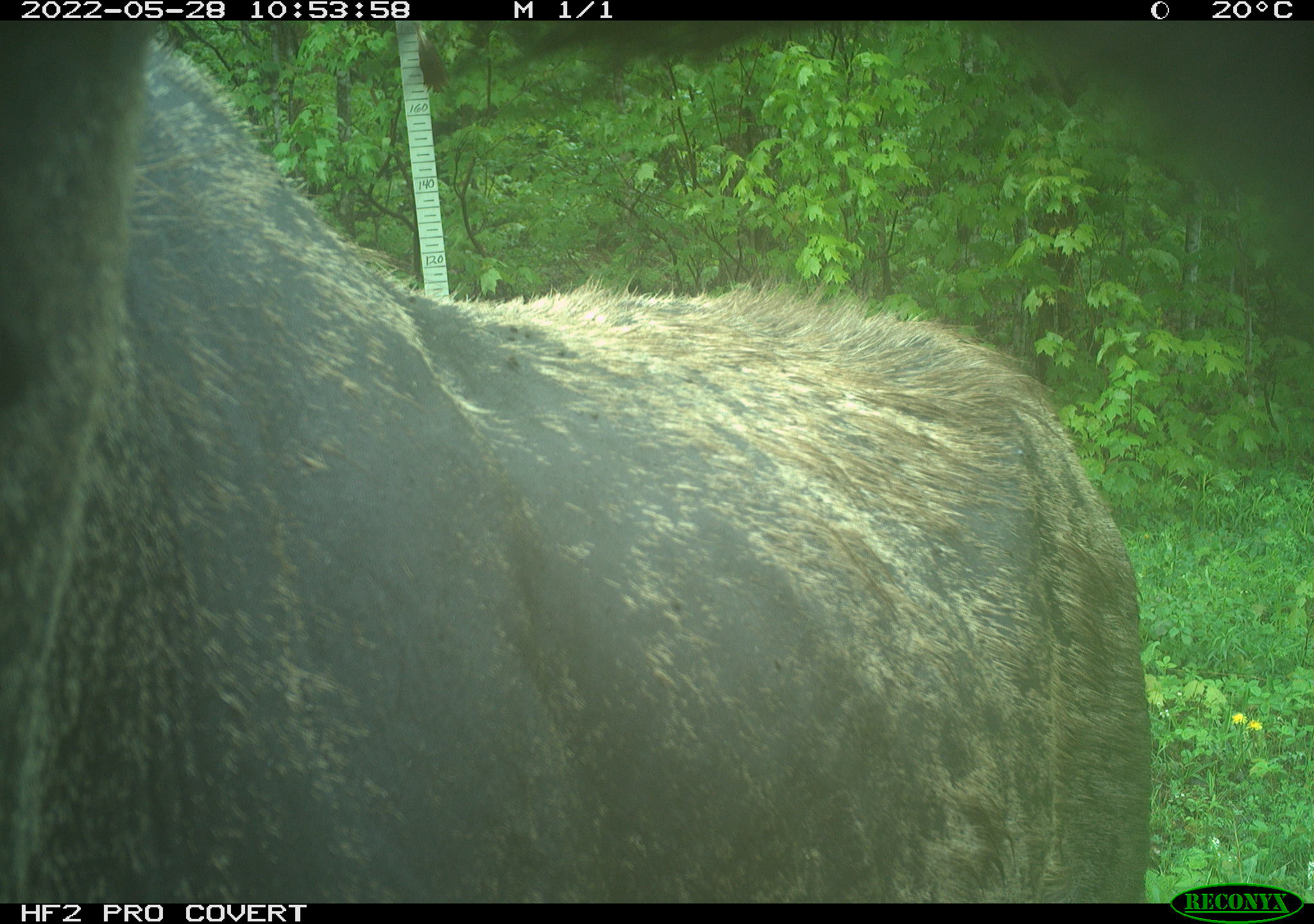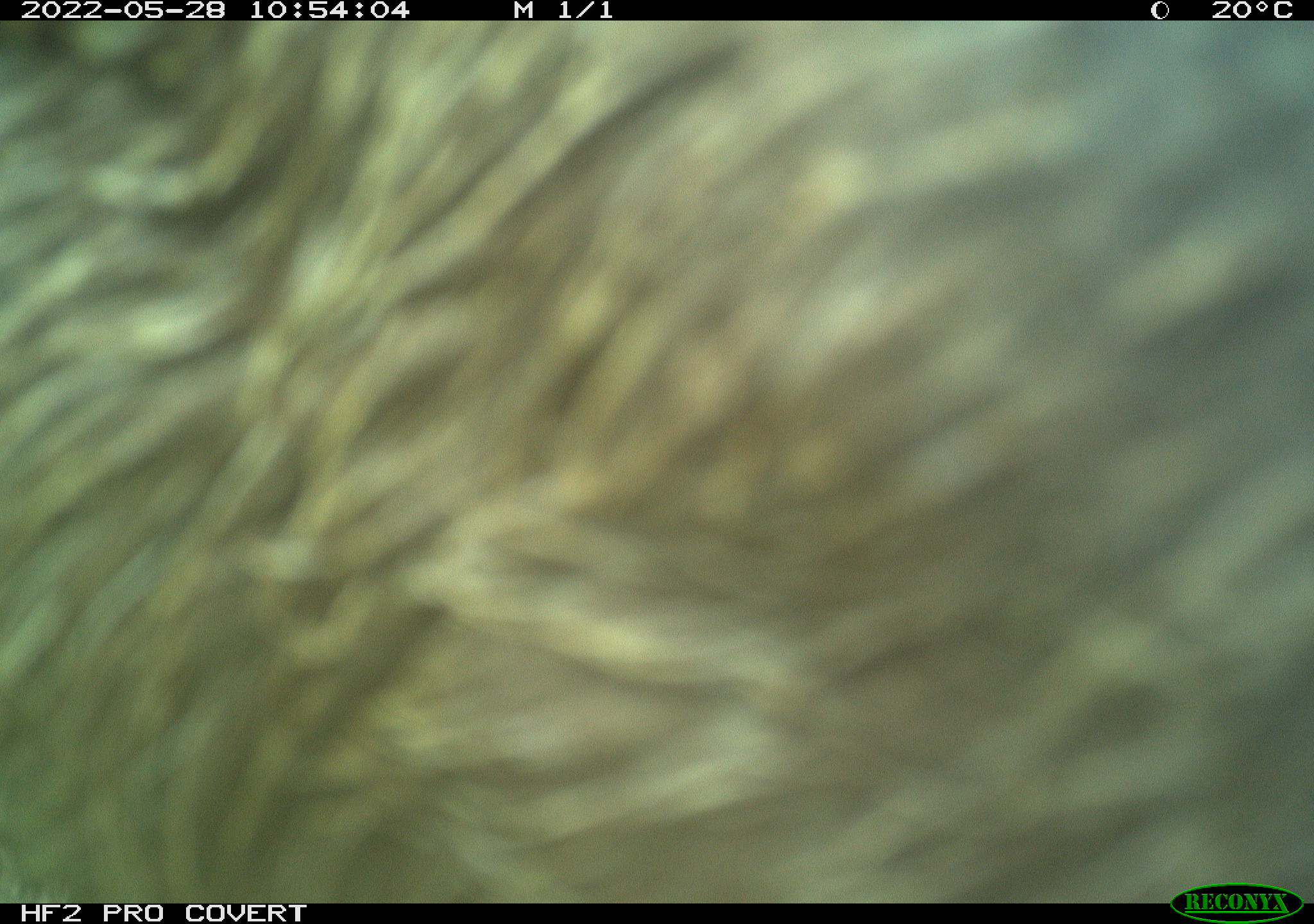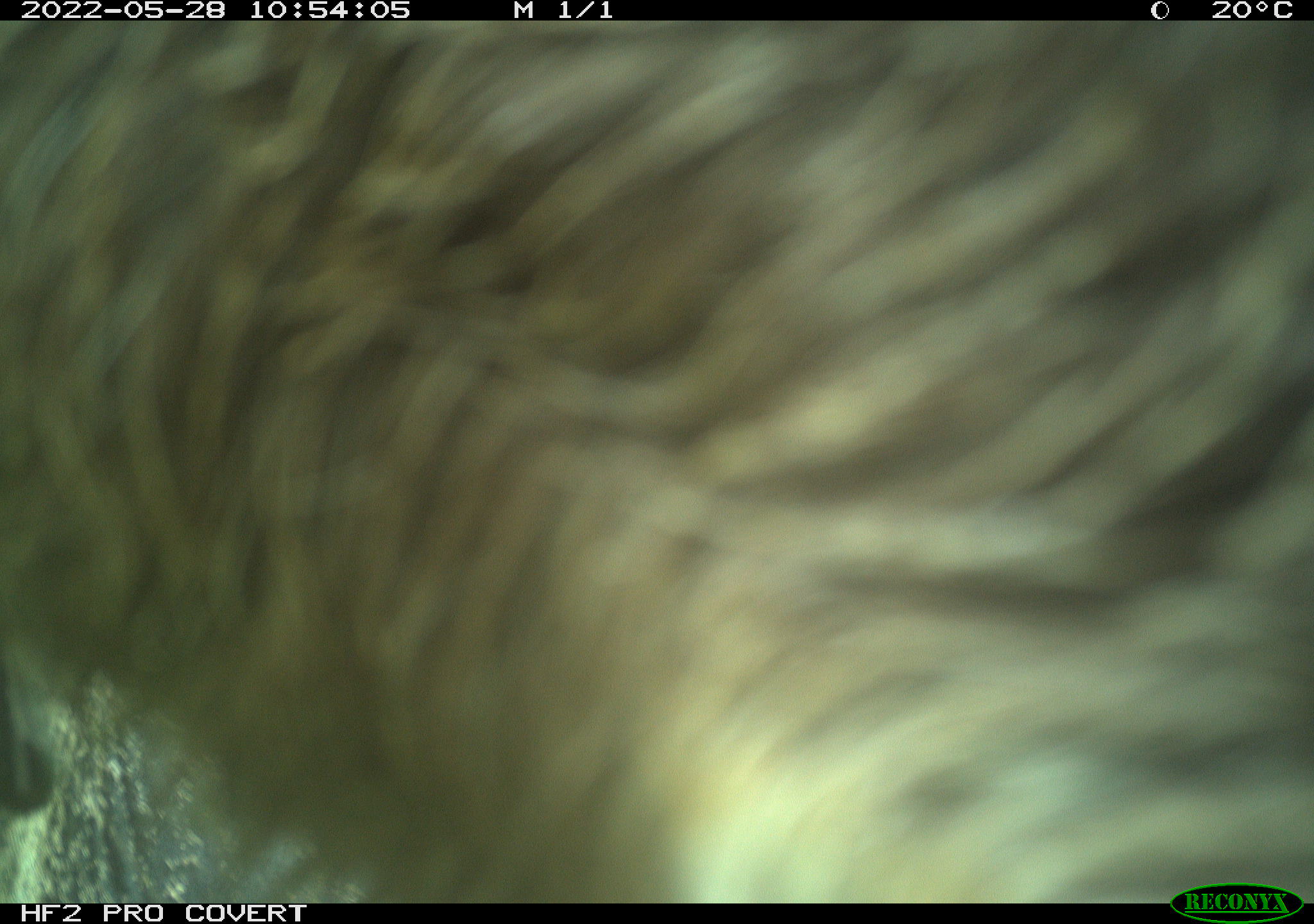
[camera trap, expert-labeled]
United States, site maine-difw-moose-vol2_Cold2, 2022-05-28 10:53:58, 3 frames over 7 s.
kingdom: Animalia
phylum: Chordata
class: Mammalia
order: Artiodactyla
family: Cervidae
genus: Alces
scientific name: Alces alces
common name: moose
Moose (Alces alces).